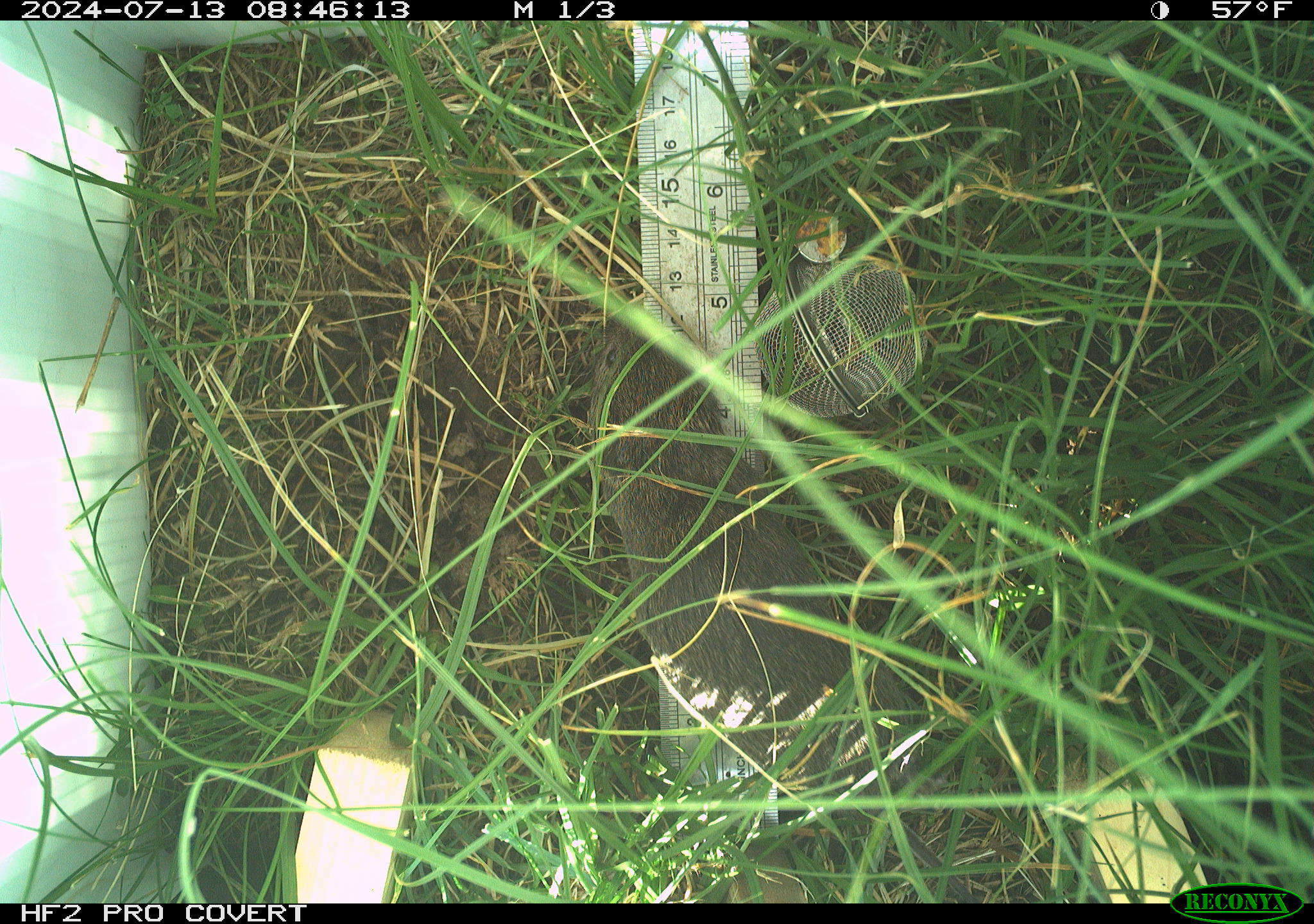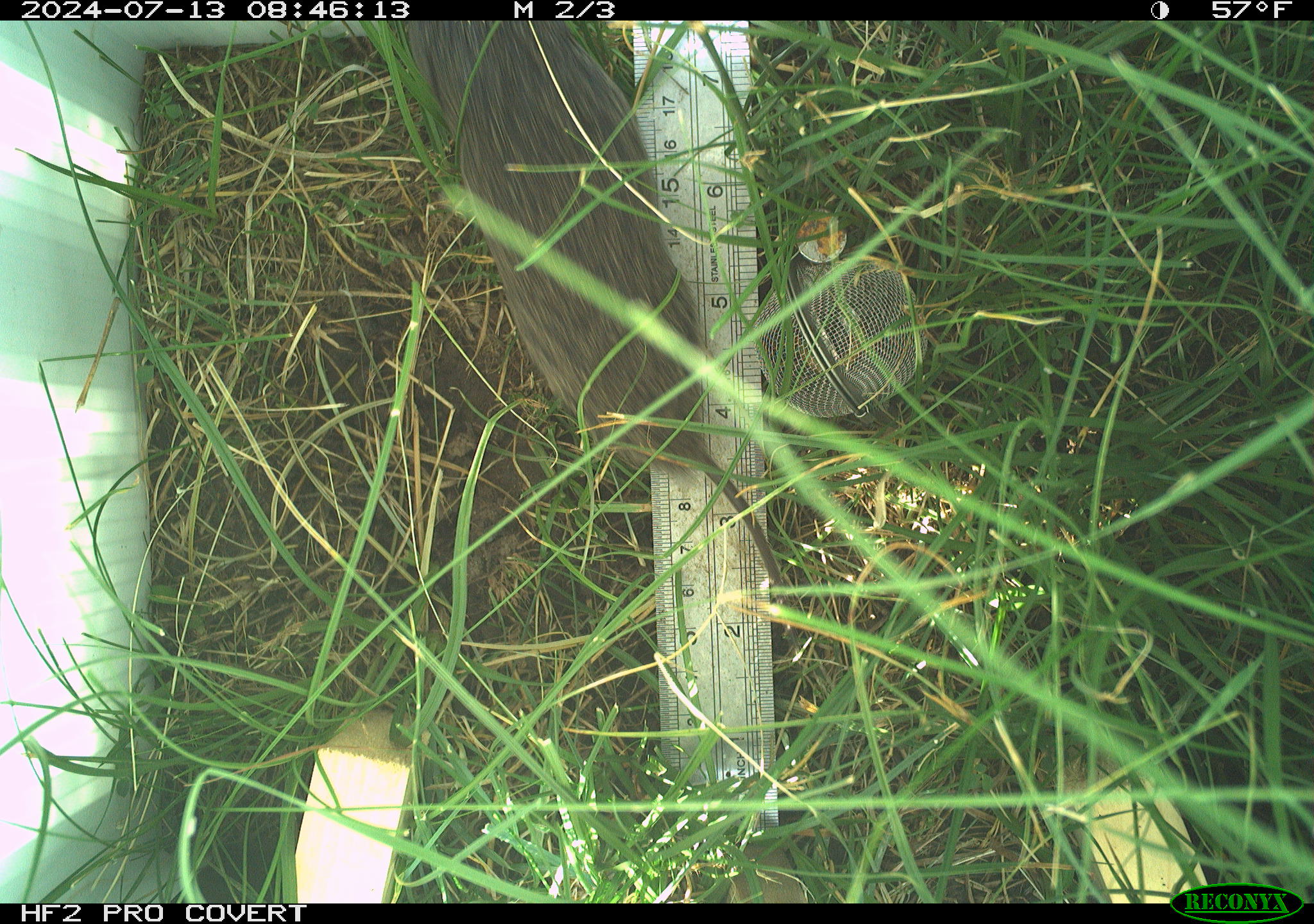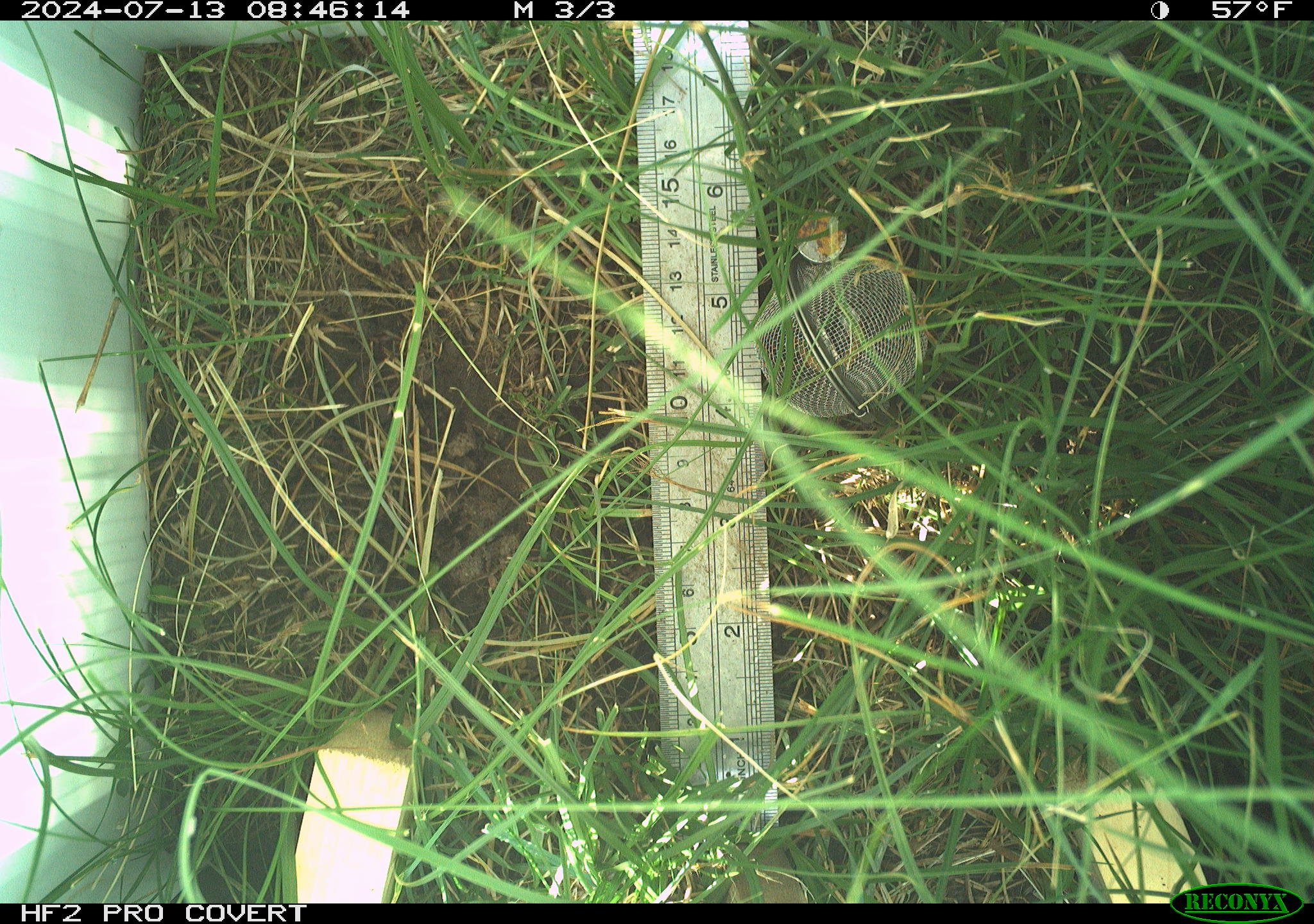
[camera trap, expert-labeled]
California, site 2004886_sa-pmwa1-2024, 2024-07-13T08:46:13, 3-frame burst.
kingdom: Animalia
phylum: Chordata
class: Mammalia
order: Rodentia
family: Cricetidae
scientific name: Arvicolinae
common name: voles, lemmings, and muskrats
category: arvicolinae subfamily